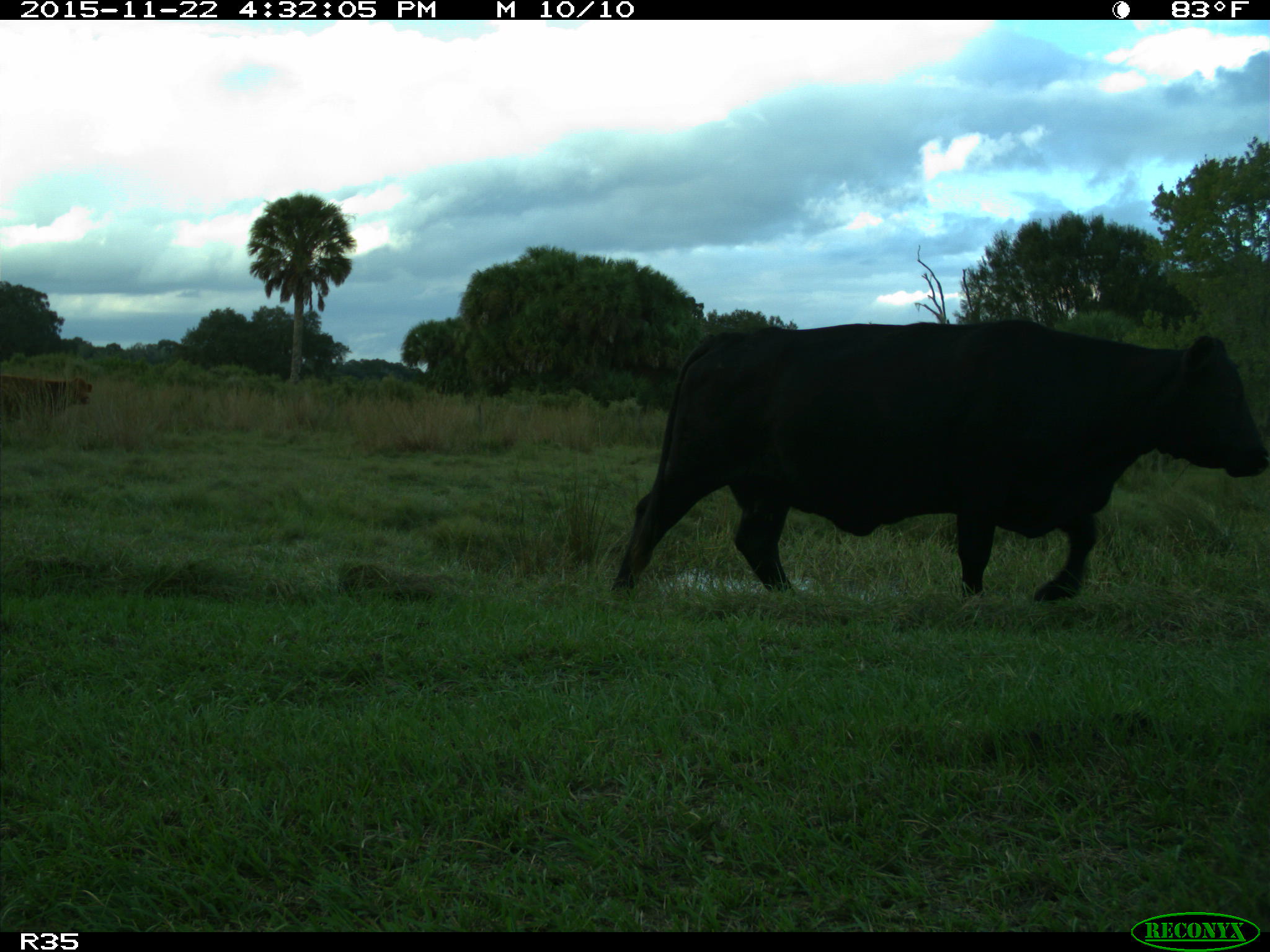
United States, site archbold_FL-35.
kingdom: Animalia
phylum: Chordata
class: Mammalia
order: Artiodactyla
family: Bovidae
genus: Bos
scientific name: Bos taurus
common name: domestic cow